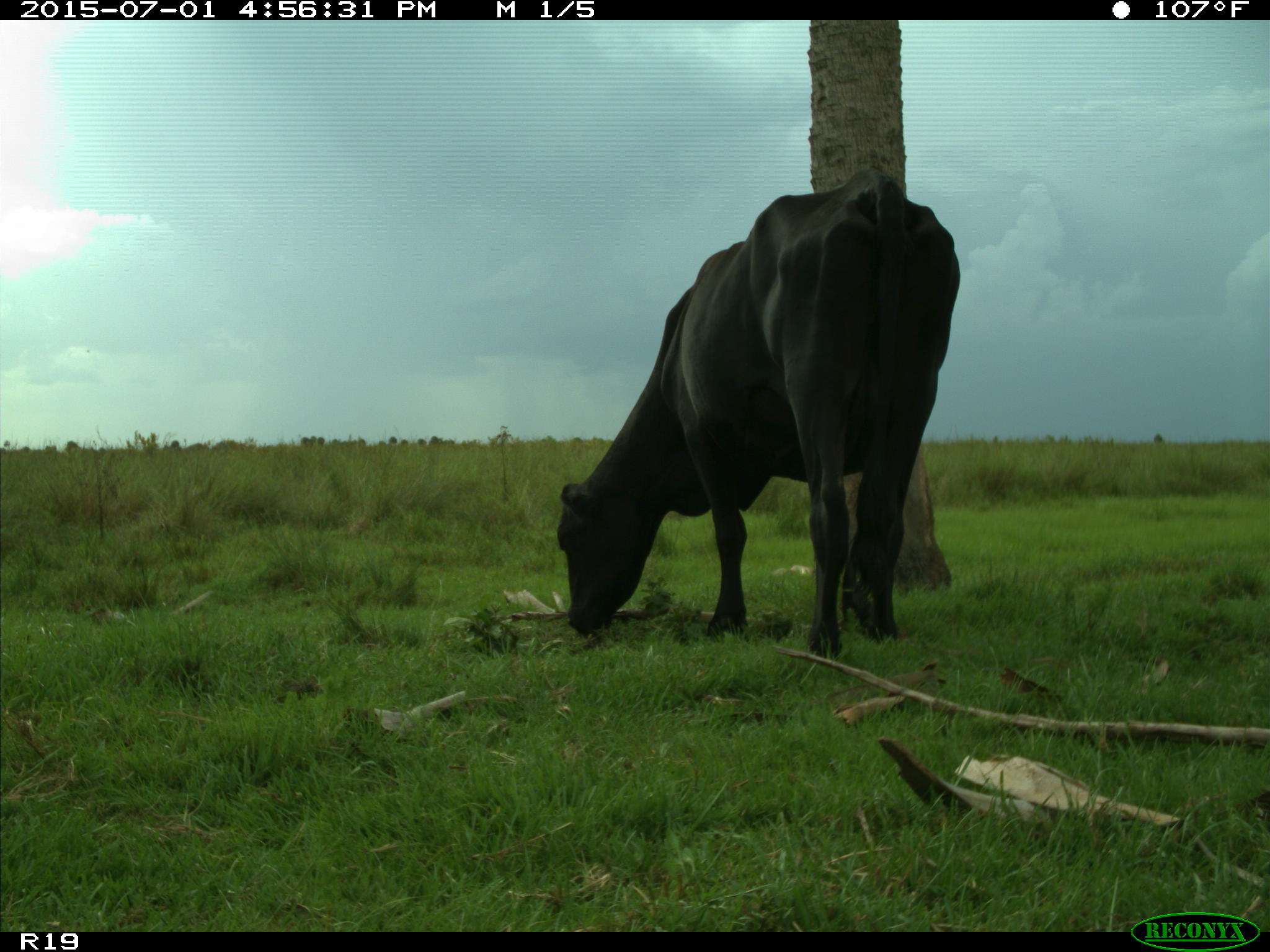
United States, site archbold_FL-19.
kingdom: Animalia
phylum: Chordata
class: Mammalia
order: Artiodactyla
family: Bovidae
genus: Bos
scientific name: Bos taurus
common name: domestic cow